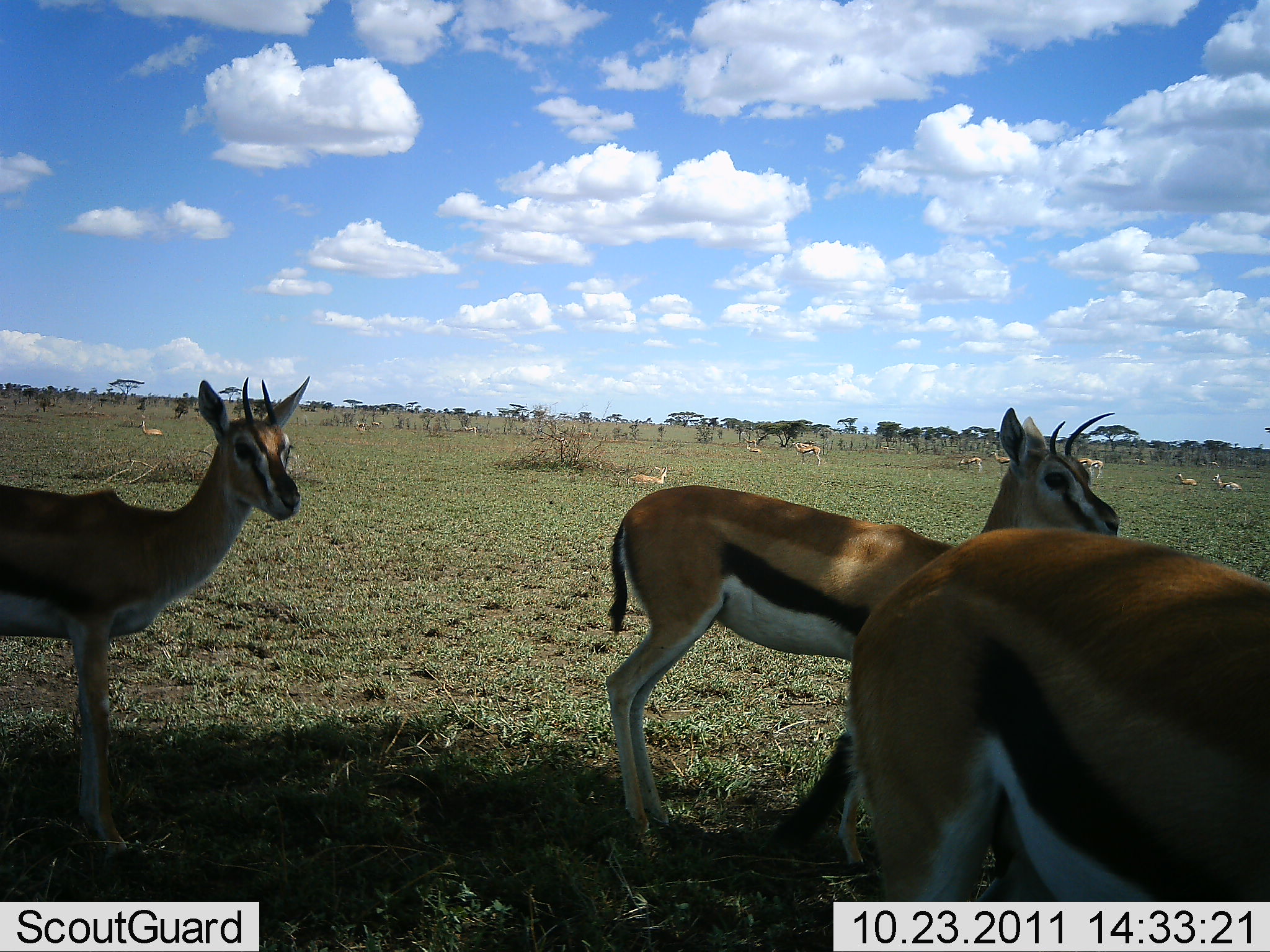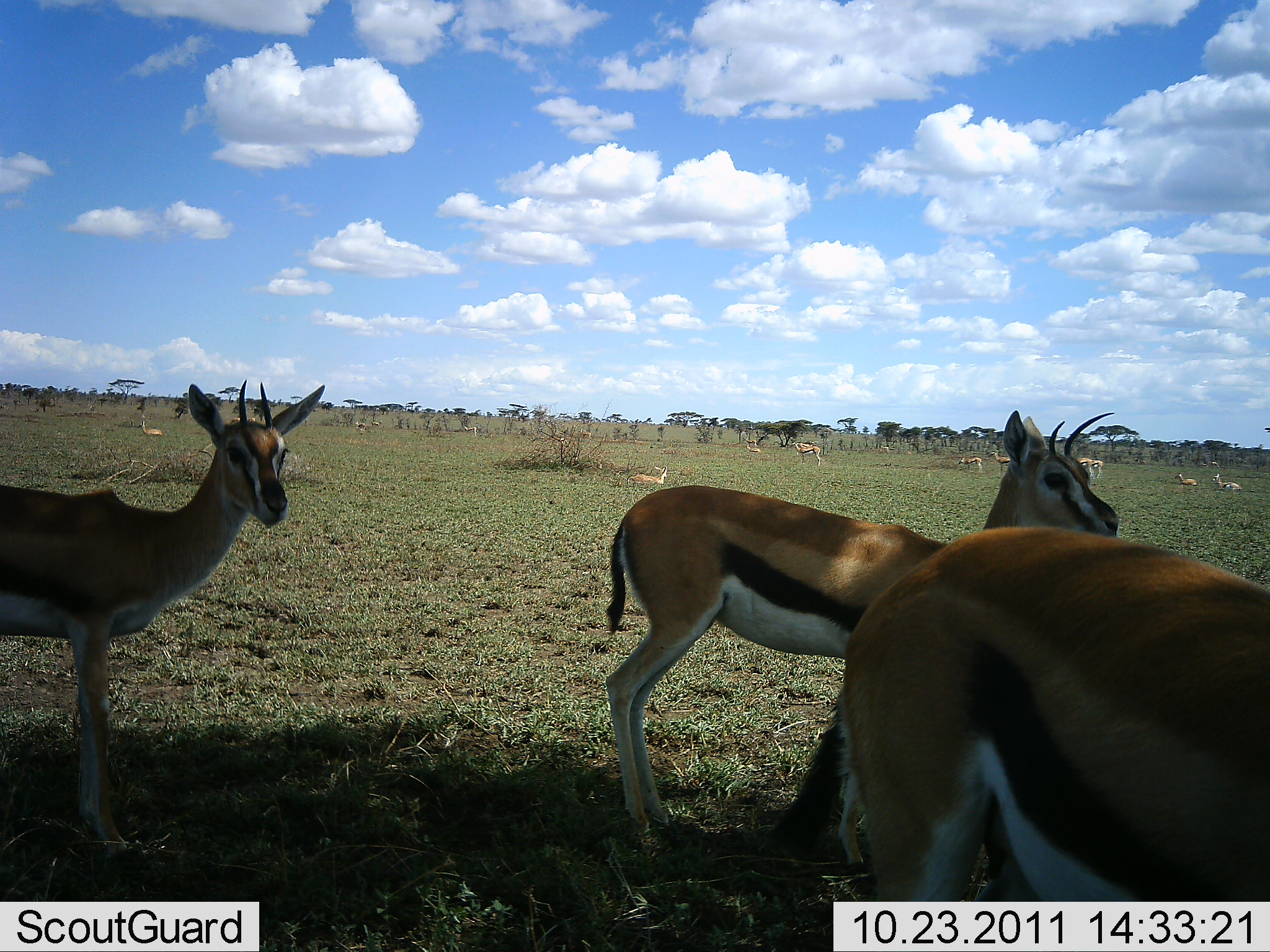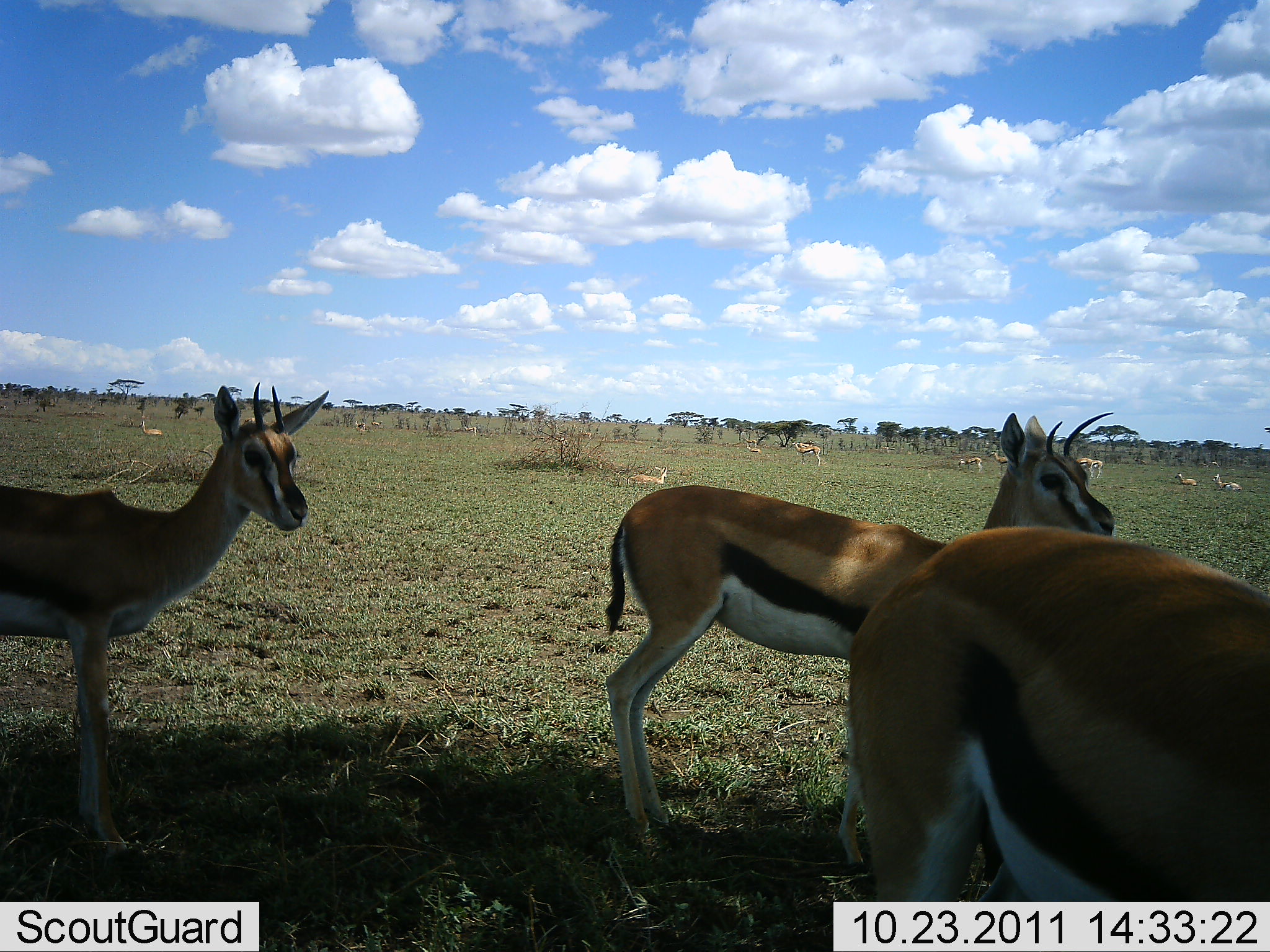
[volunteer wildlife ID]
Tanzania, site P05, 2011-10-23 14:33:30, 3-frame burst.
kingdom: Animalia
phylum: Chordata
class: Mammalia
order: Artiodactyla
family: Bovidae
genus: Eudorcas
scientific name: Eudorcas thomsonii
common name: thomson's gazelle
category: gazellethomsons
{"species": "gazellethomsons (thomson's gazelle) (Eudorcas thomsonii)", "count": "3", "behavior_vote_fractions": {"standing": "91%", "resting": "27%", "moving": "9%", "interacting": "0%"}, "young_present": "0%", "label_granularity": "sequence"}